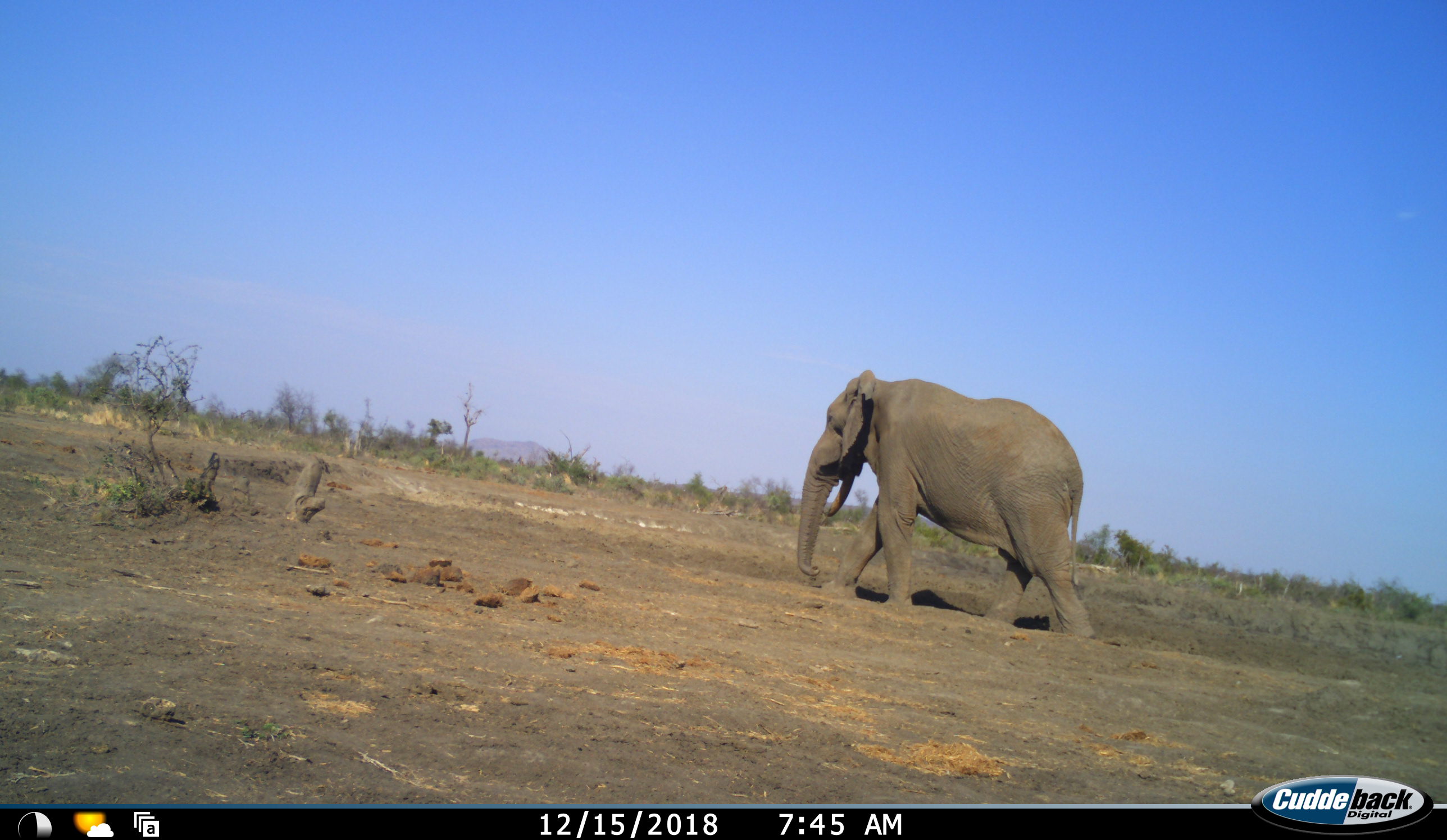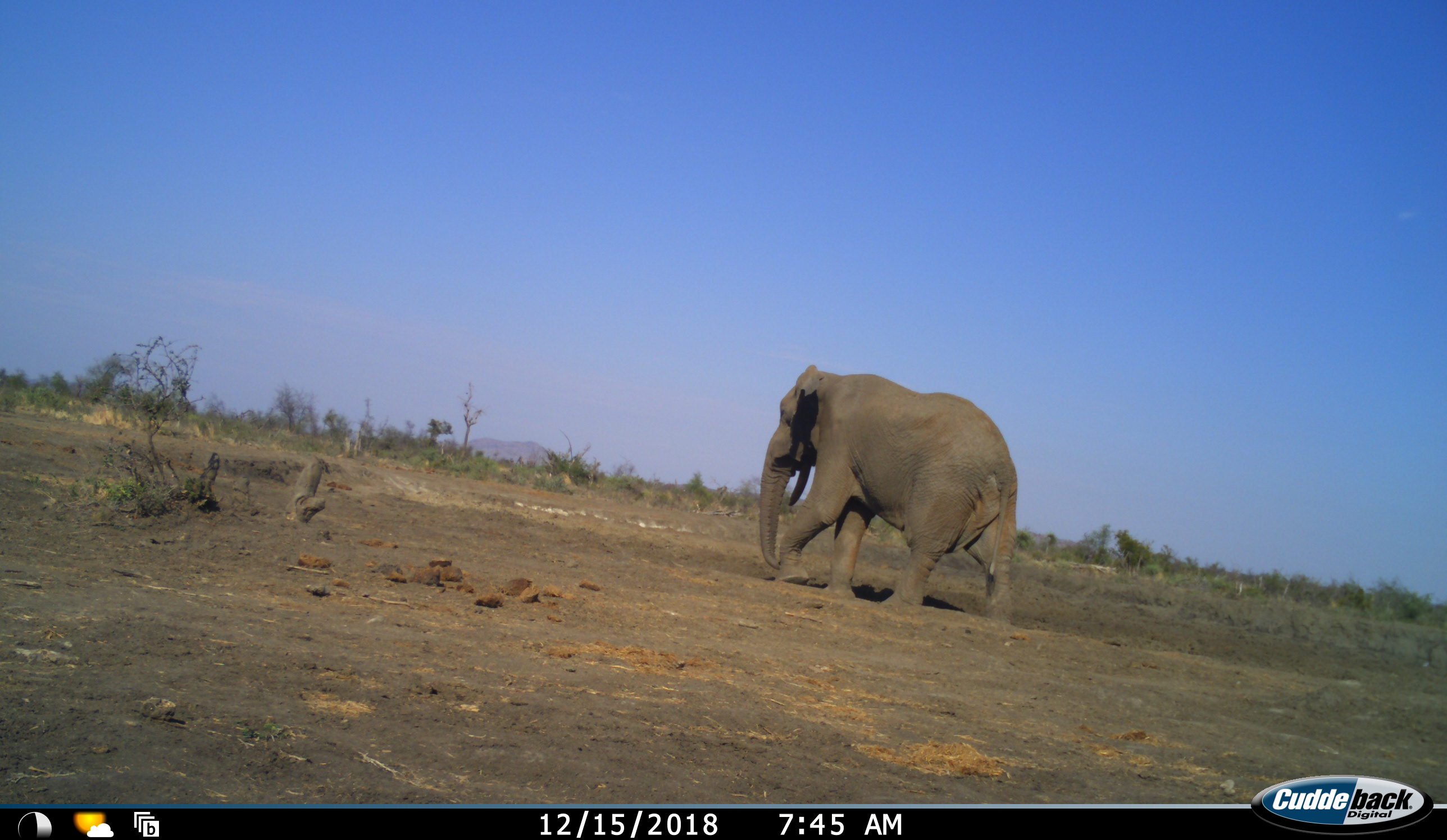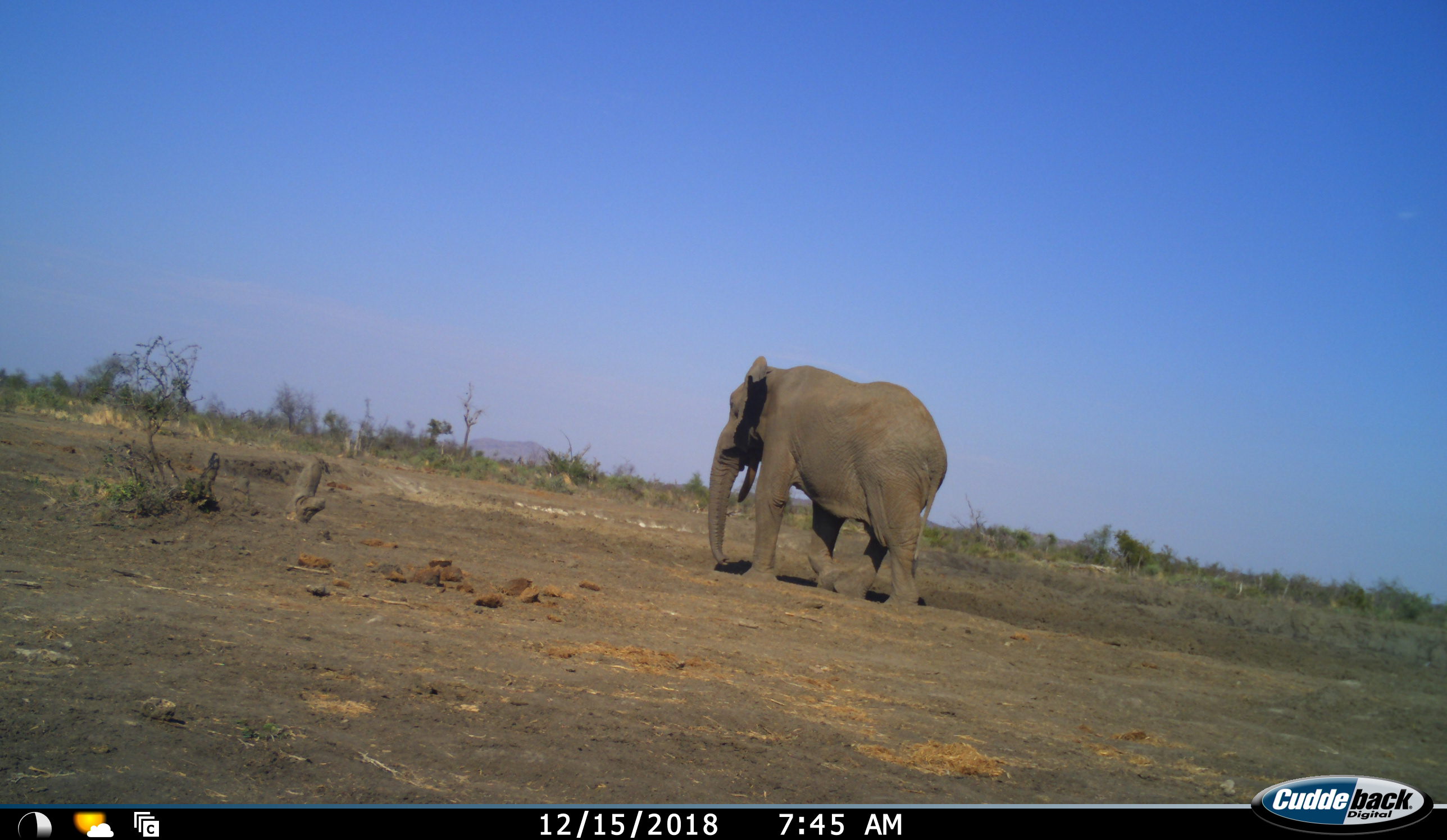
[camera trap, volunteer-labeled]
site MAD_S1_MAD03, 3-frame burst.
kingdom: Animalia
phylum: Chordata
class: Mammalia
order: Proboscidea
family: Elephantidae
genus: Loxodonta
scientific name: Loxodonta africana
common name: african bush elephant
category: elephant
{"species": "elephant (african bush elephant) (Loxodonta africana)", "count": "1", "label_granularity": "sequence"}